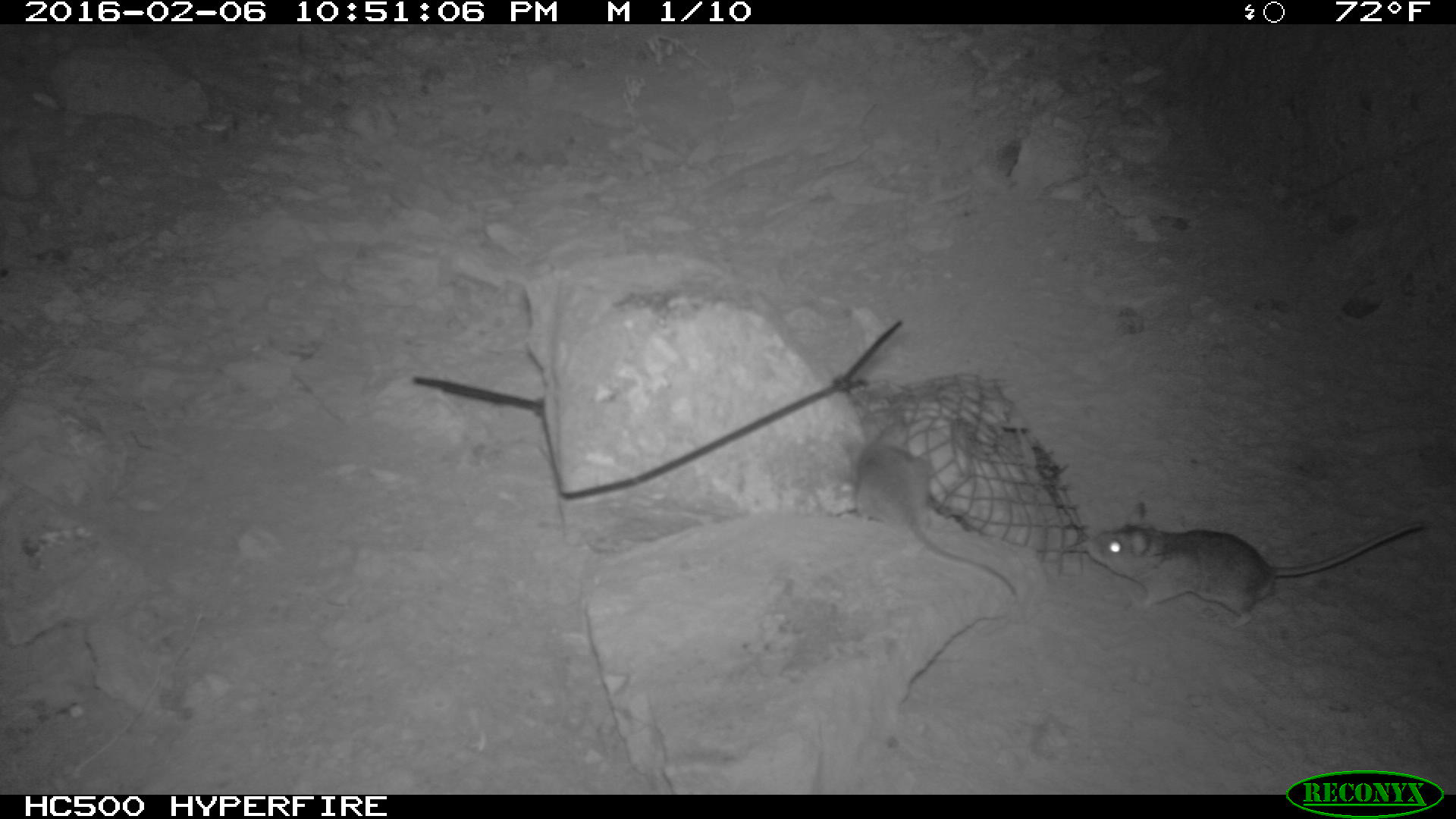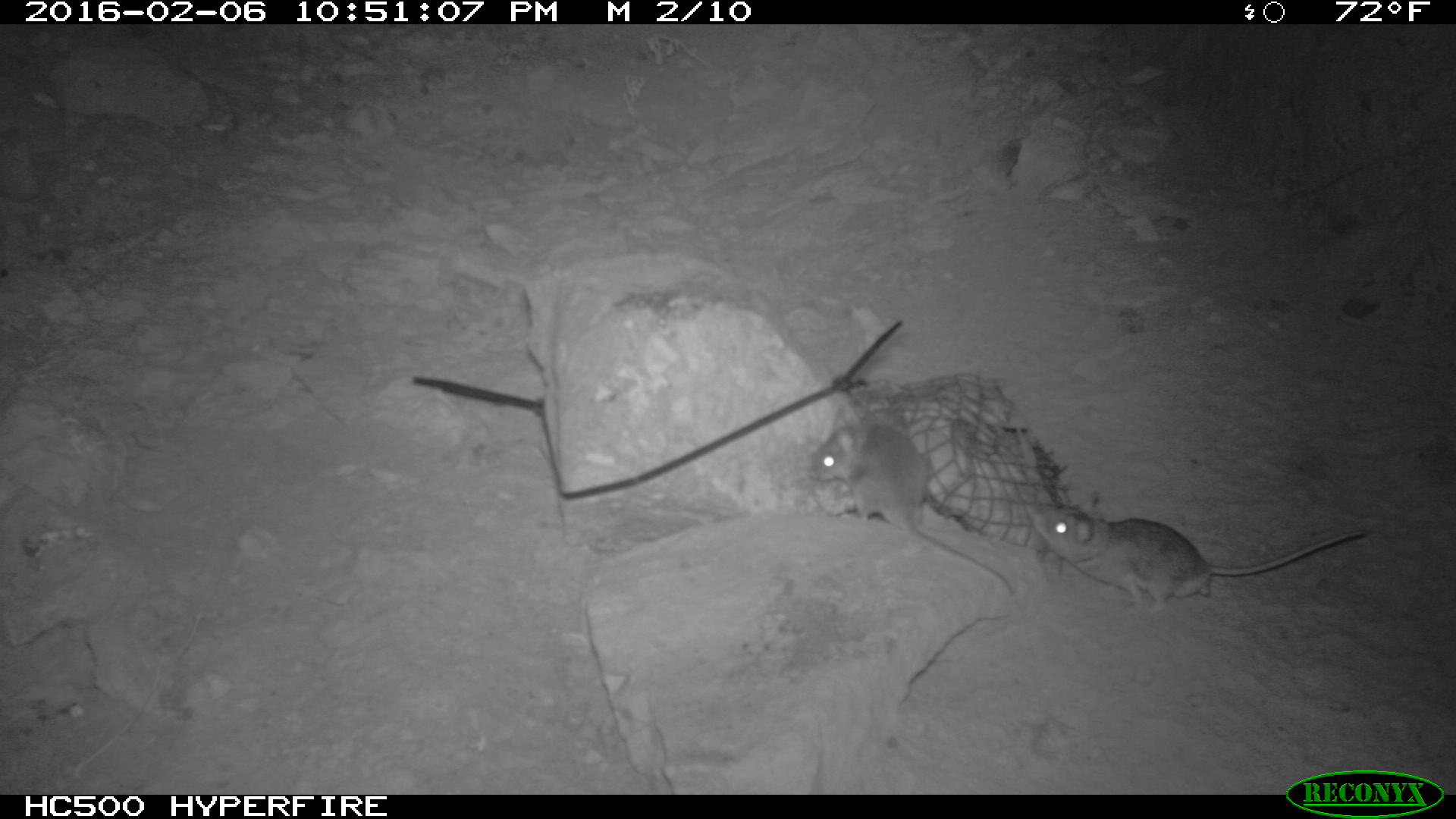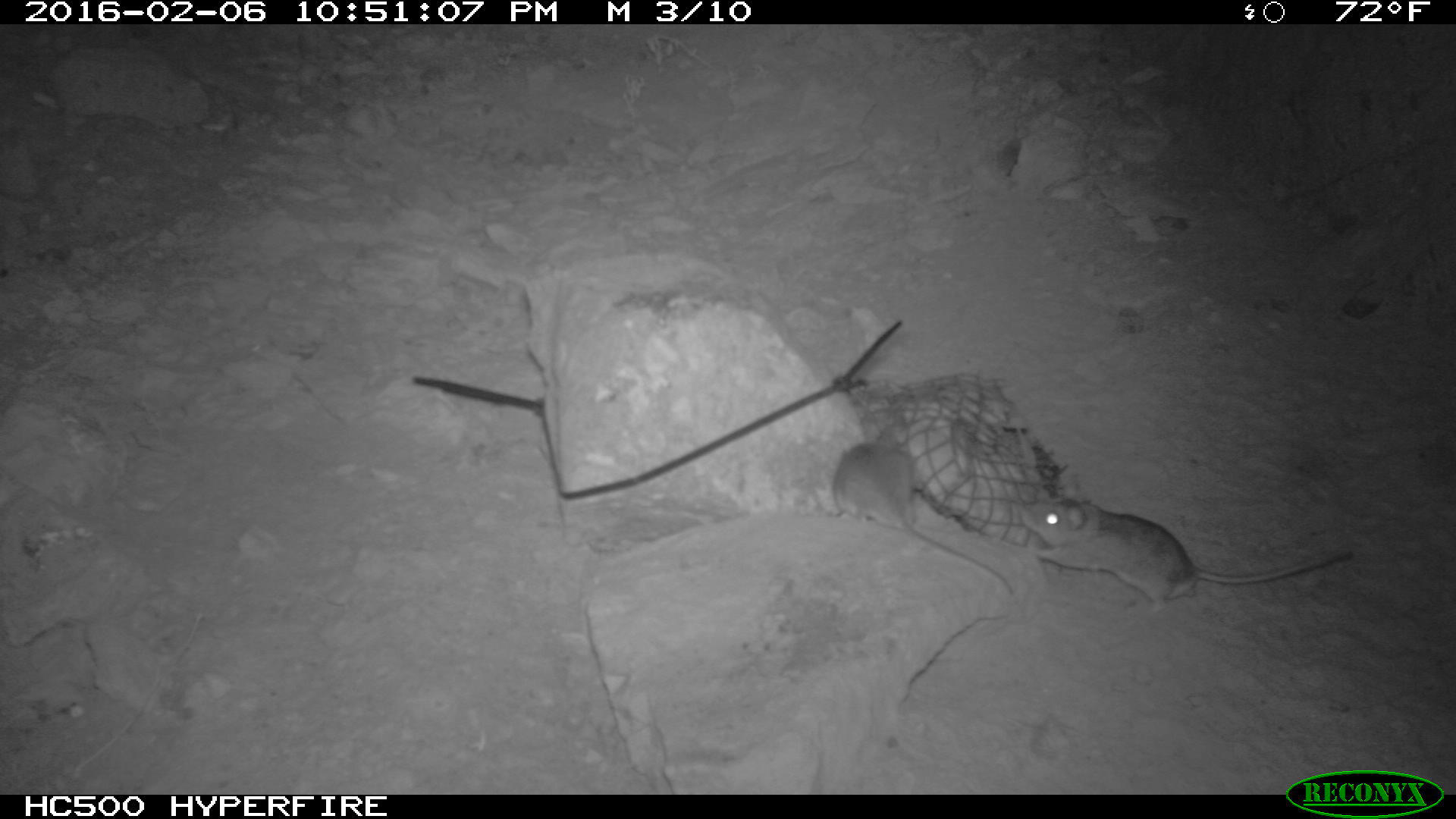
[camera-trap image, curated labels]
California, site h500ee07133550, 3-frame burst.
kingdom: Animalia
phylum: Chordata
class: Mammalia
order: Rodentia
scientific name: Rodentia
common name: rodent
Rodent (Rodentia).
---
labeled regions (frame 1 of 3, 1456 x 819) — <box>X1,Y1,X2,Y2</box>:
rodent: <box>1087,500,1426,629</box>; <box>843,419,1016,595</box>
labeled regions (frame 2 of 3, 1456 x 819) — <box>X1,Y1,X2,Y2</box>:
rodent: <box>1028,488,1365,615</box>; <box>809,405,1013,592</box>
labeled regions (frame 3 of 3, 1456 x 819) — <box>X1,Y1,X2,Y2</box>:
rodent: <box>1018,473,1351,610</box>; <box>833,427,1012,592</box>